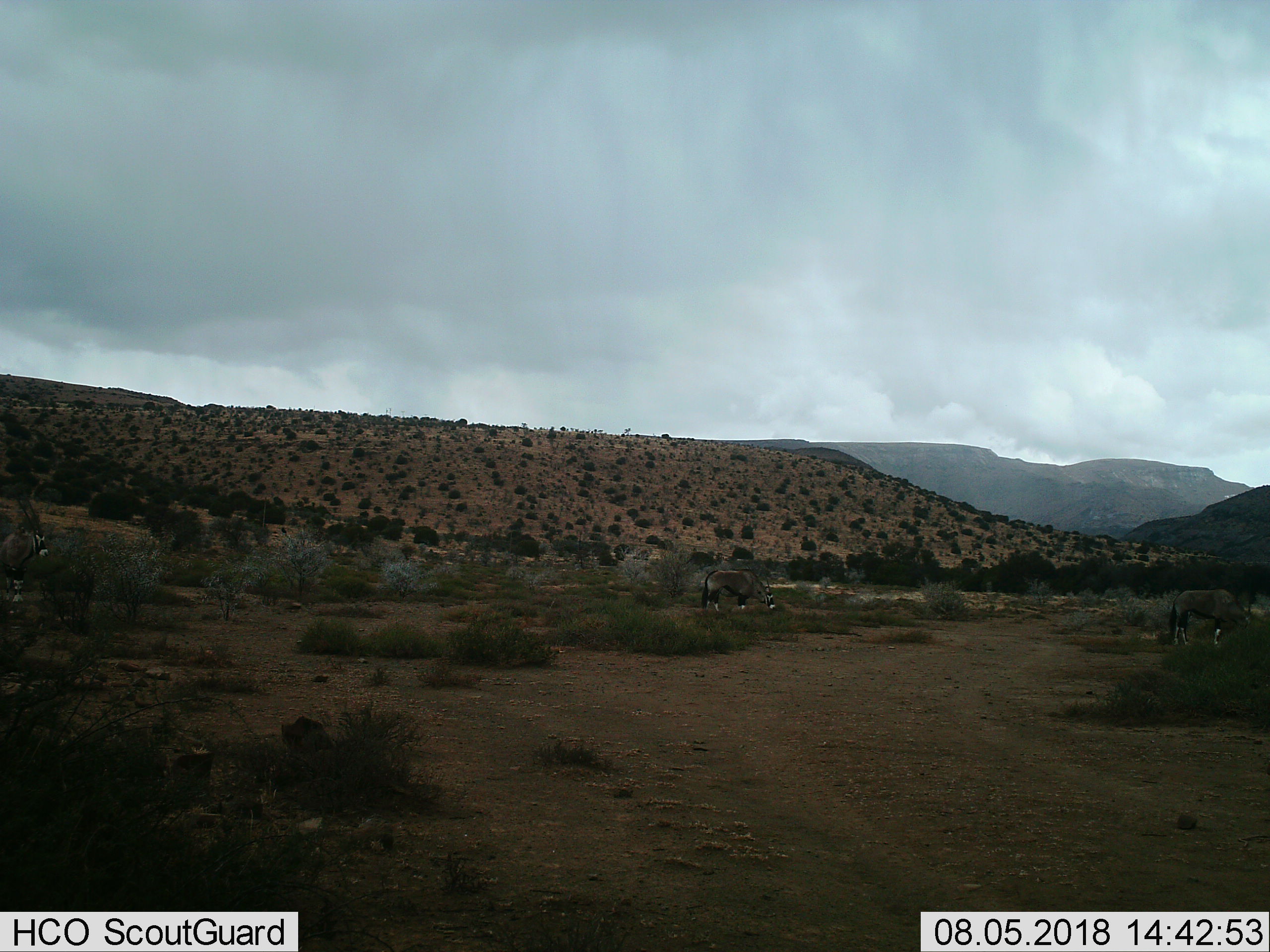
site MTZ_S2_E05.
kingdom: Animalia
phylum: Chordata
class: Mammalia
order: Artiodactyla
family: Bovidae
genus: Oryx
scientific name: Oryx gazella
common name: gemsbok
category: oryx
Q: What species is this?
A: Oryx (gemsbok) (Oryx gazella).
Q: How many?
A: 3.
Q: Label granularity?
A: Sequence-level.